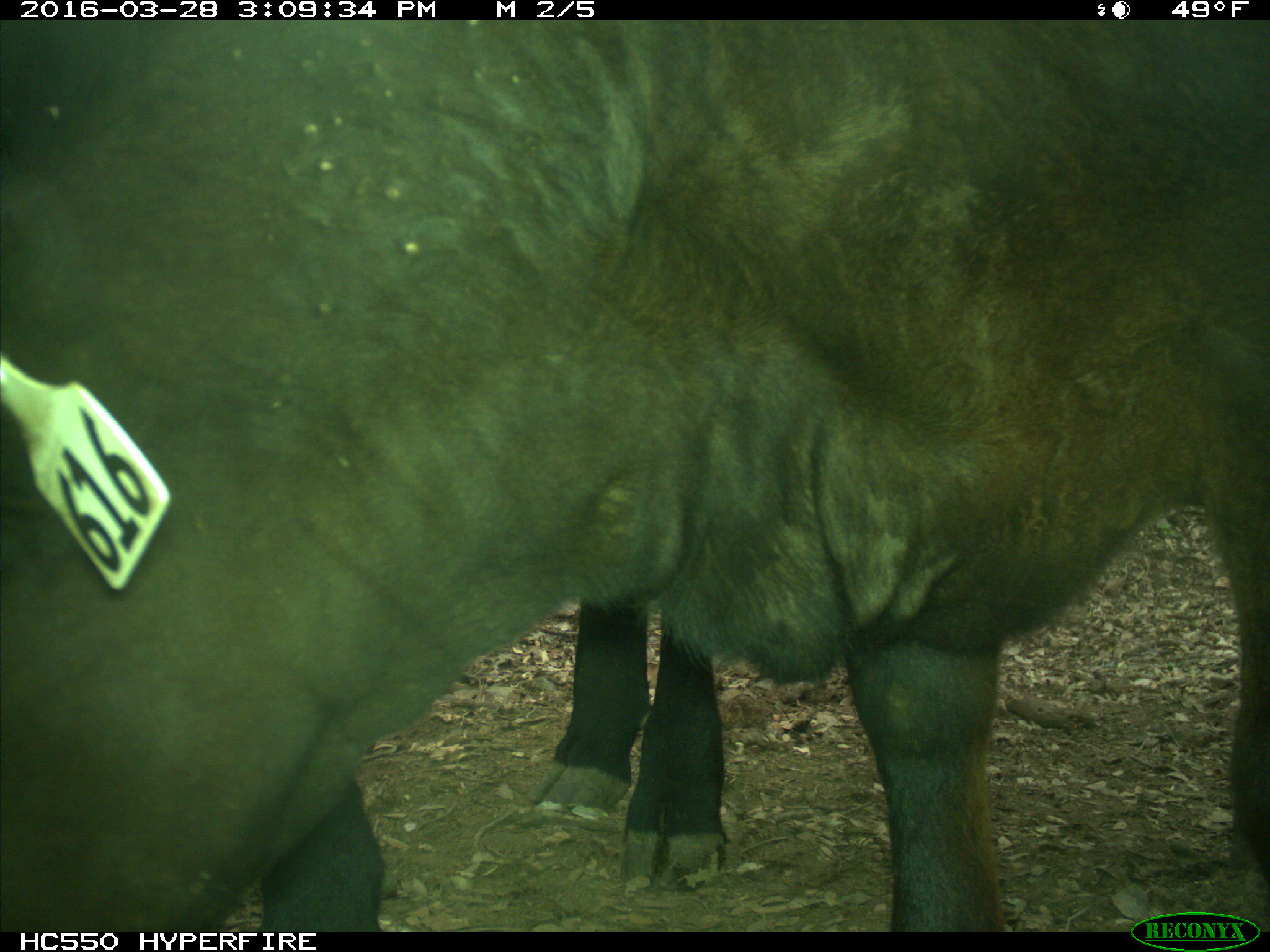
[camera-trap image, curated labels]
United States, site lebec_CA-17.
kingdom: Animalia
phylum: Chordata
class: Mammalia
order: Artiodactyla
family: Bovidae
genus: Bos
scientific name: Bos taurus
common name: domestic cow